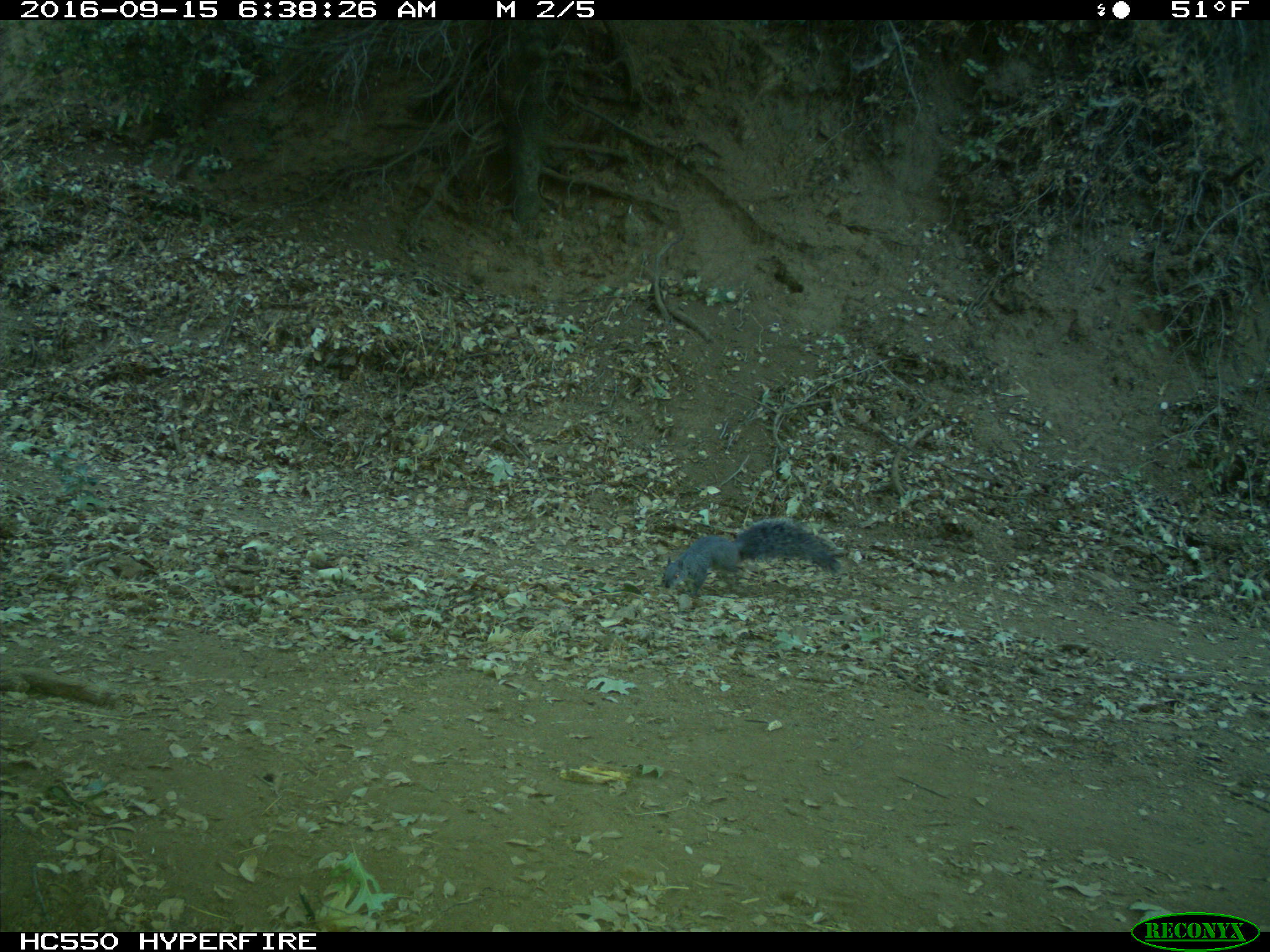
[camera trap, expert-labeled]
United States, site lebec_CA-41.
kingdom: Animalia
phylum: Chordata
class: Mammalia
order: Rodentia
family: Sciuridae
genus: Sciurus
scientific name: Sciurus carolinensis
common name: eastern gray squirrel